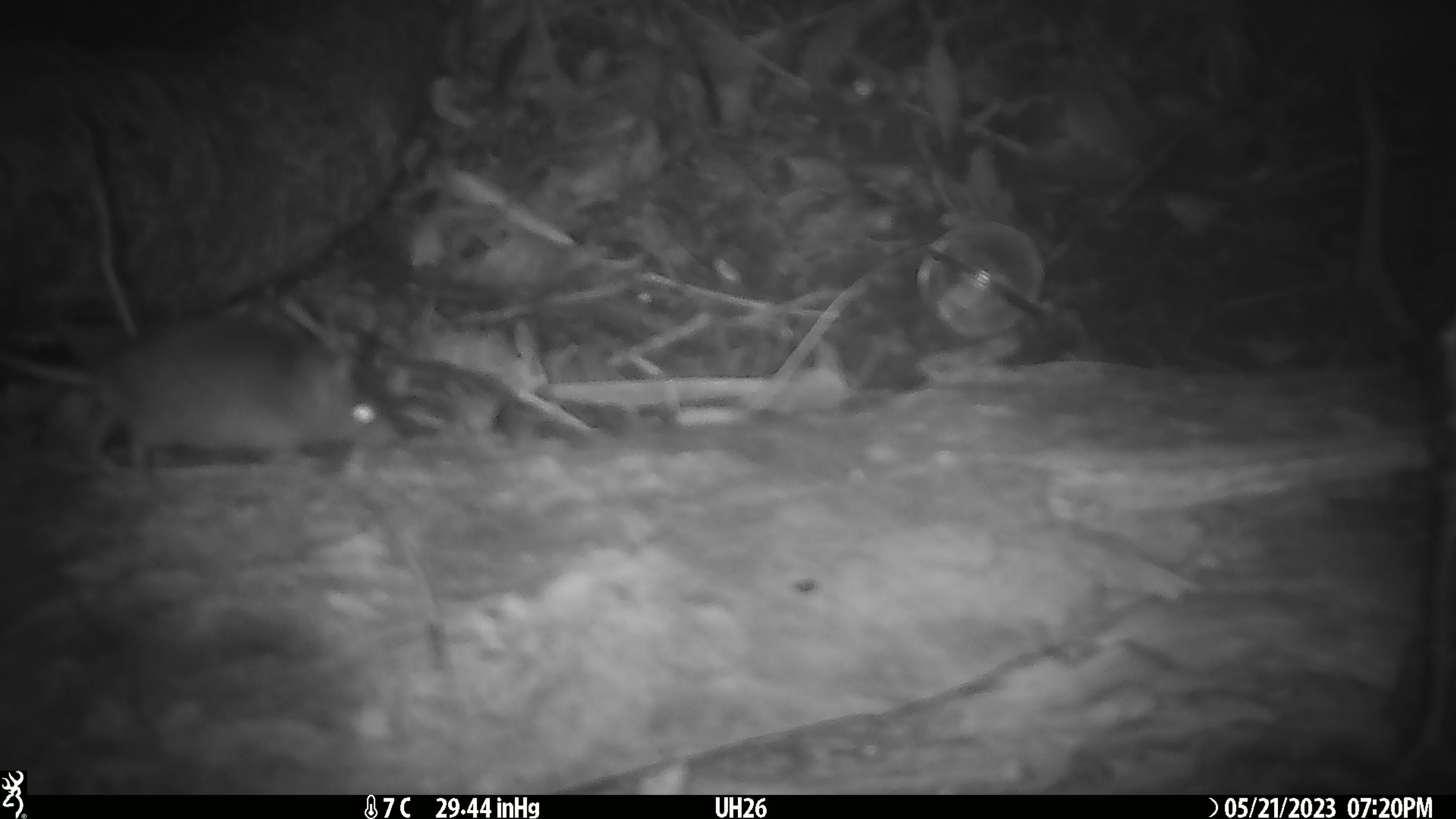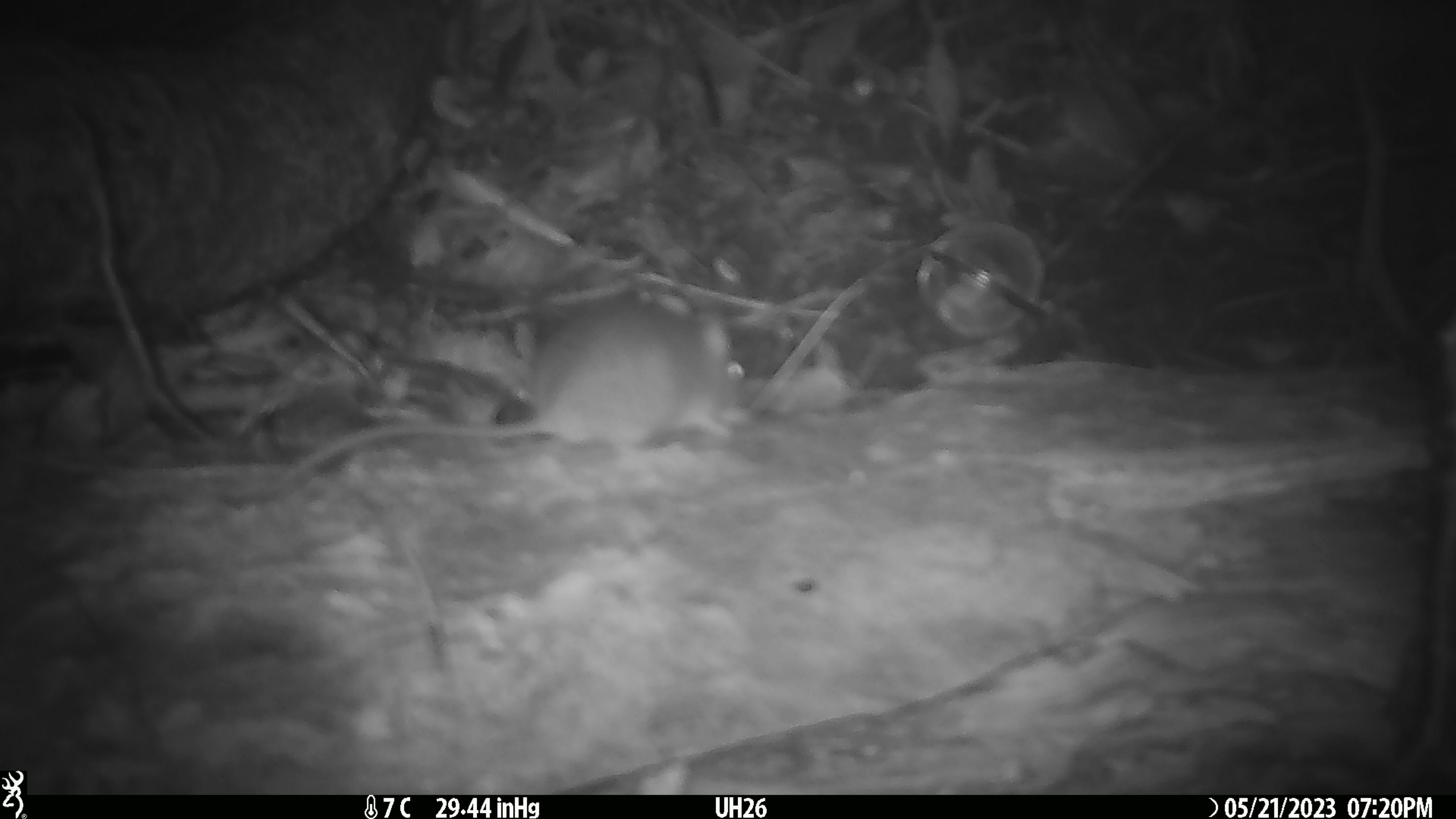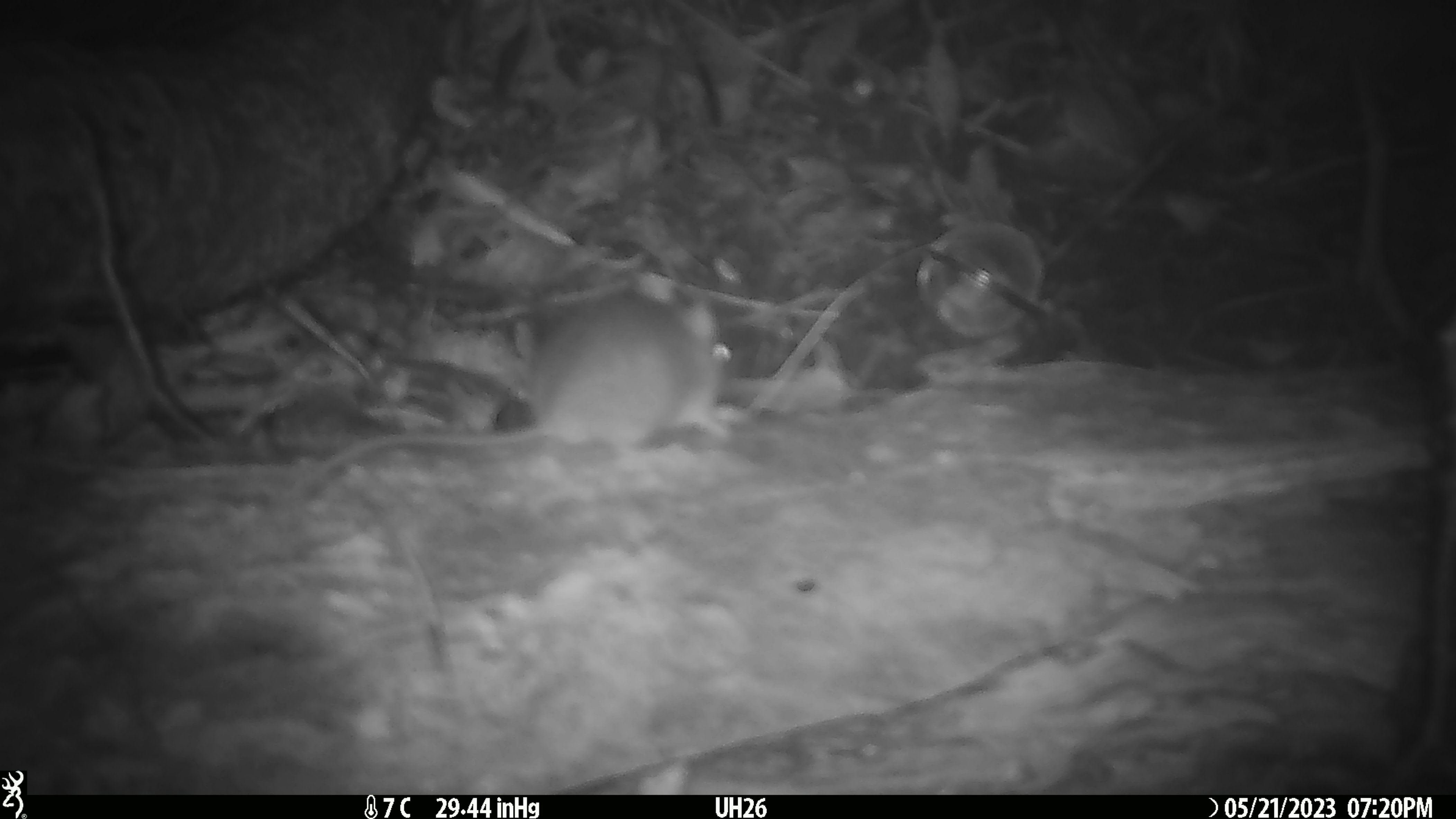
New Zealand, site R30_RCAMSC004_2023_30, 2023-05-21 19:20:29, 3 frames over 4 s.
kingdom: Animalia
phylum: Chordata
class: Mammalia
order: Rodentia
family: Muridae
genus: Mus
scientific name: Mus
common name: mouse